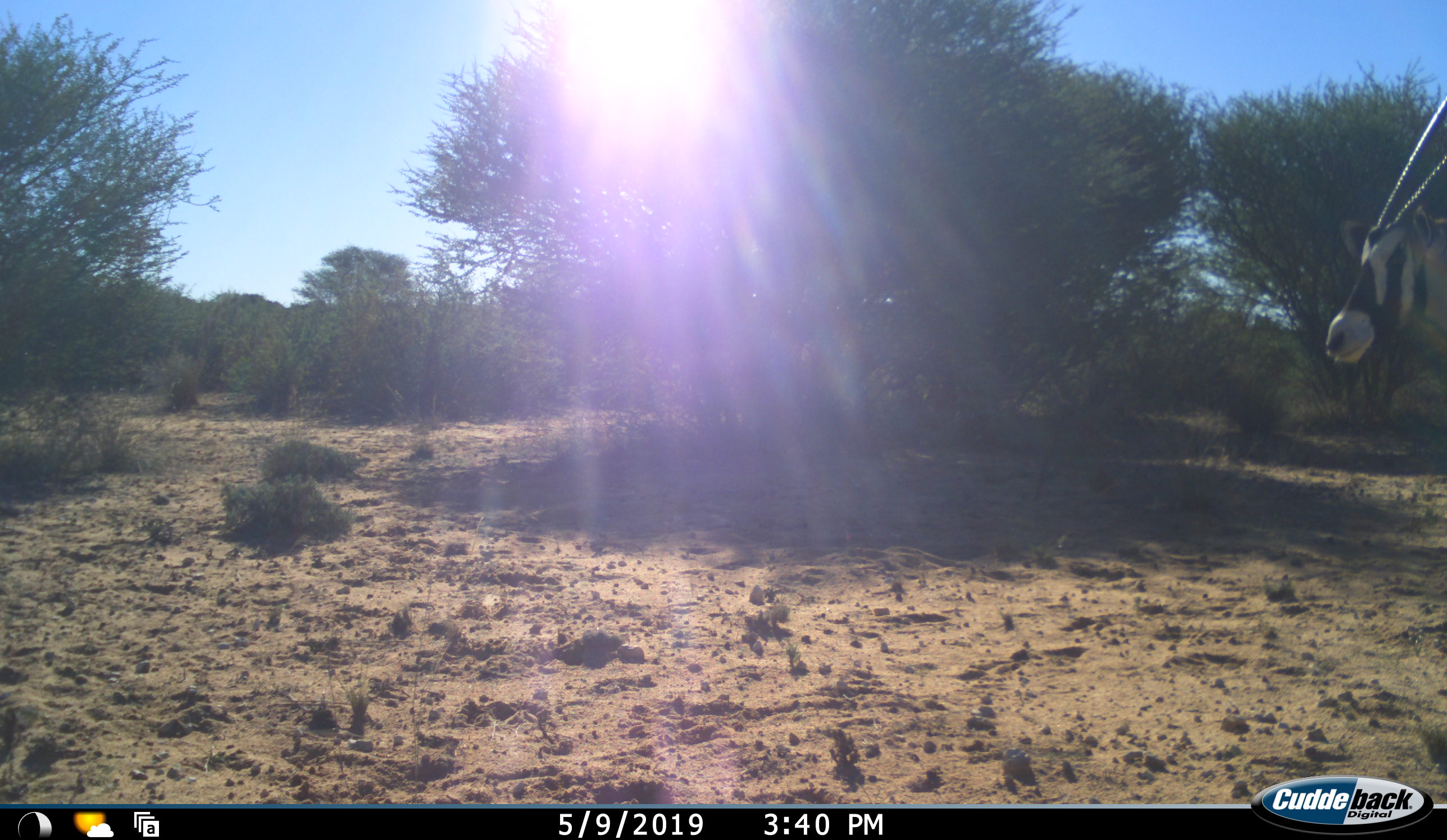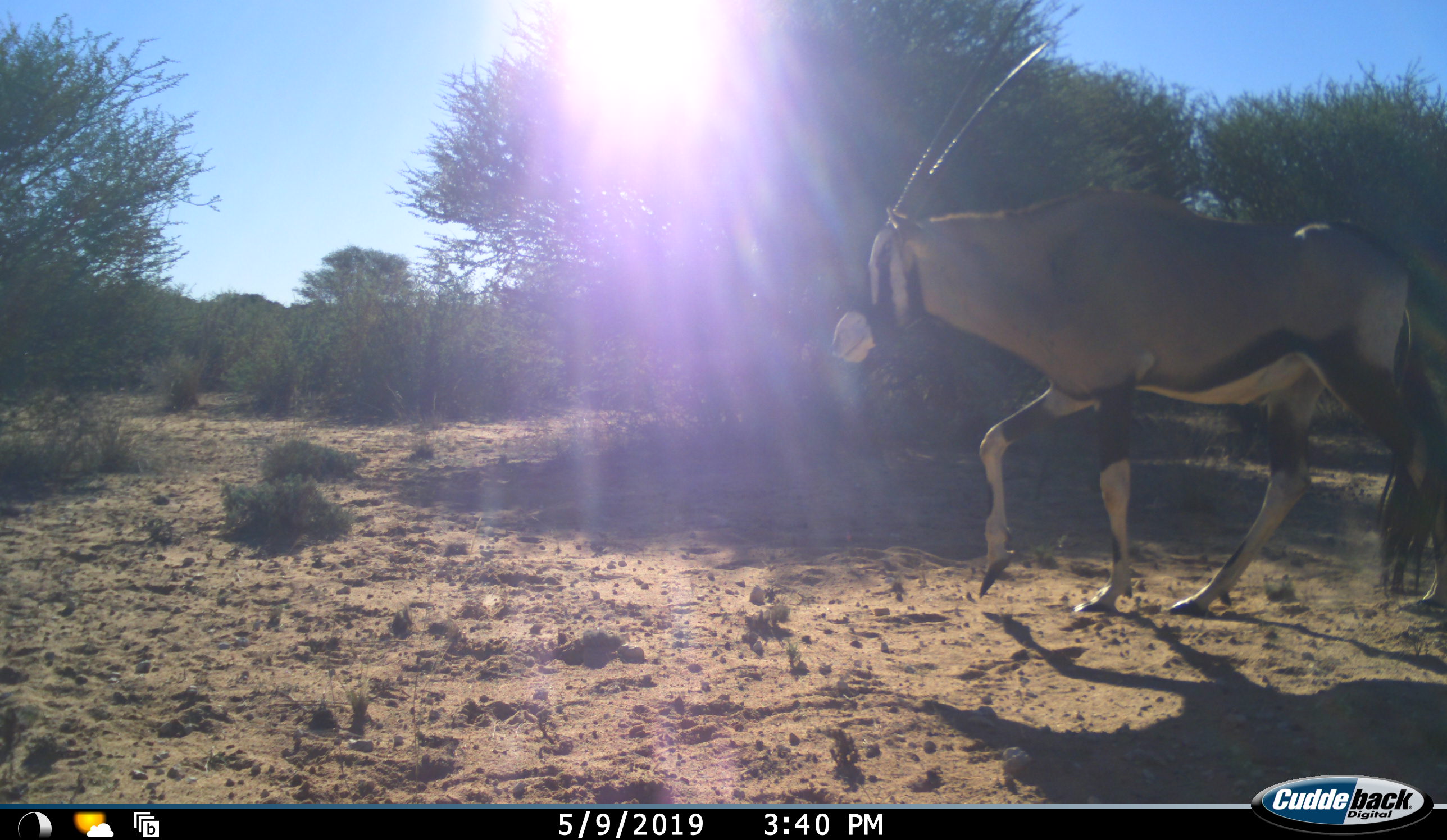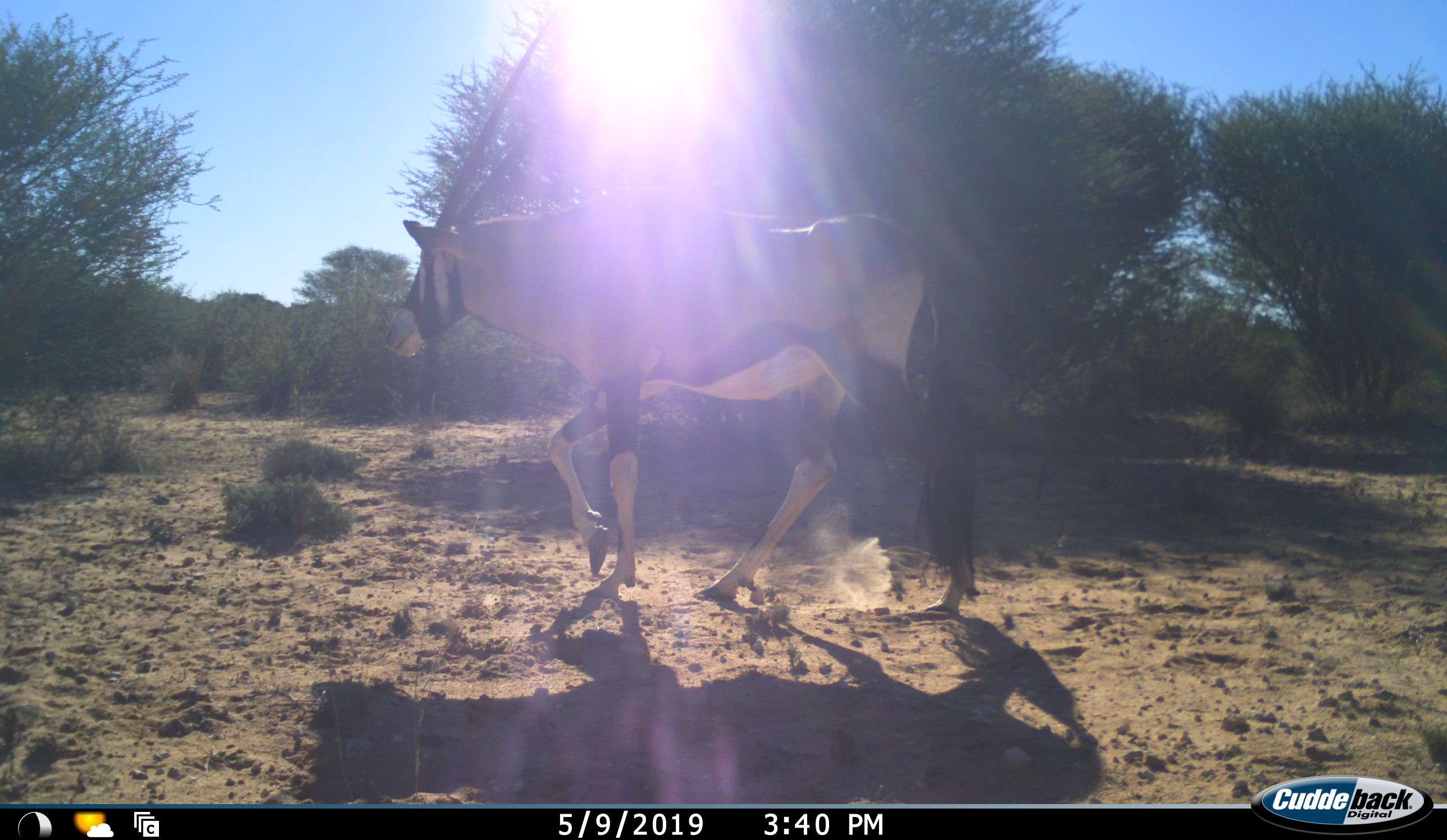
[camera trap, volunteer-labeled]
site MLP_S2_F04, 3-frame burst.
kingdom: Animalia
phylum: Chordata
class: Mammalia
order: Artiodactyla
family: Bovidae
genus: Oryx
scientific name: Oryx gazella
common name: gemsbok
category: oryx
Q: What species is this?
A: Oryx (gemsbok) (Oryx gazella).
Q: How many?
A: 1.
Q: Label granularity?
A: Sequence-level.